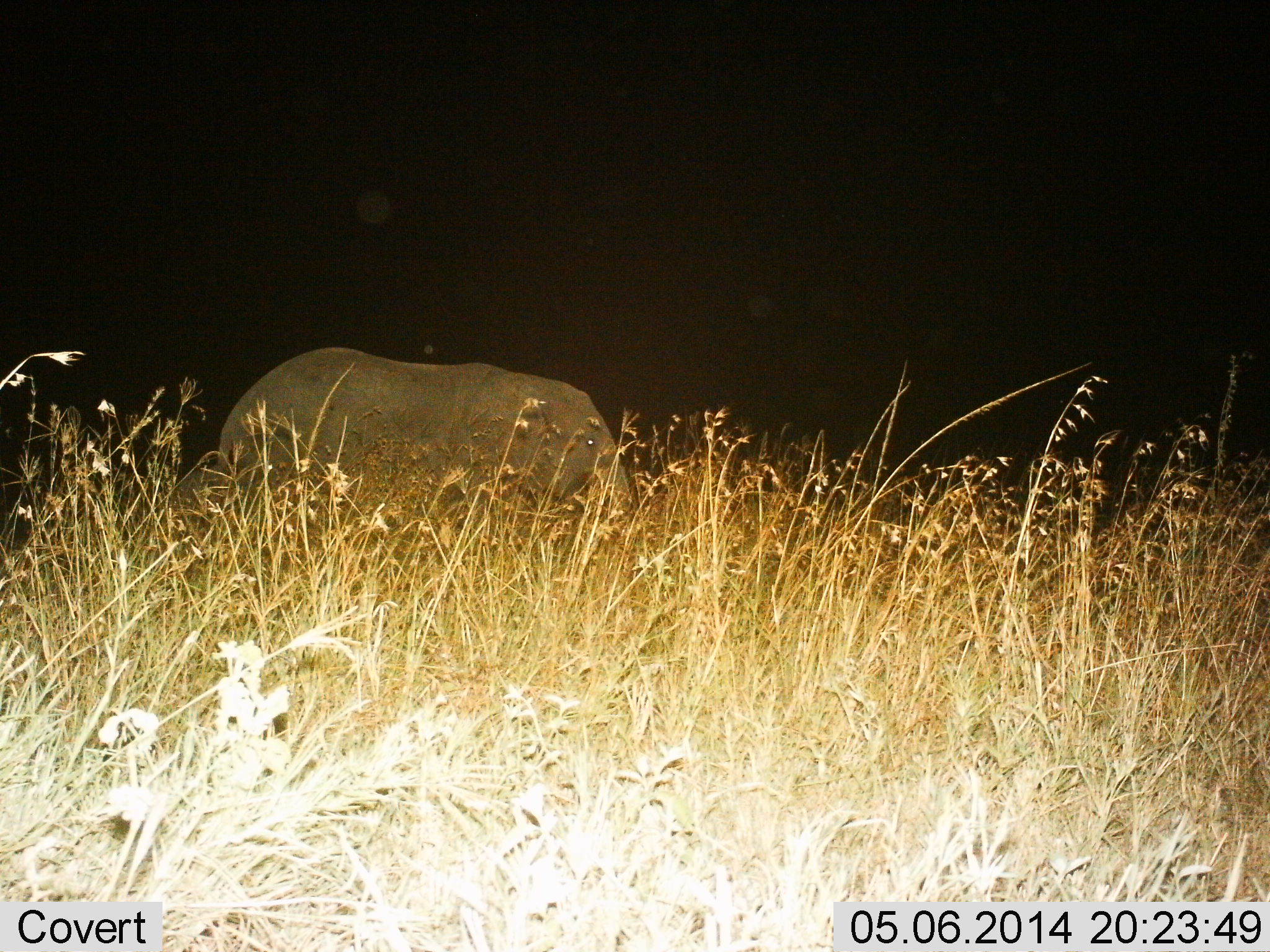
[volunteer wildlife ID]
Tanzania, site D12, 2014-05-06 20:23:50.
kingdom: Animalia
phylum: Chordata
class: Mammalia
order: Proboscidea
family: Elephantidae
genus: Loxodonta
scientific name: Loxodonta africana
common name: african bush elephant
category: elephant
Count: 1.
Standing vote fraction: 60%.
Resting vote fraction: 20%.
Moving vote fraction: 30%.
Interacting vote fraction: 0%.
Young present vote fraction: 10%.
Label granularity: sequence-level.